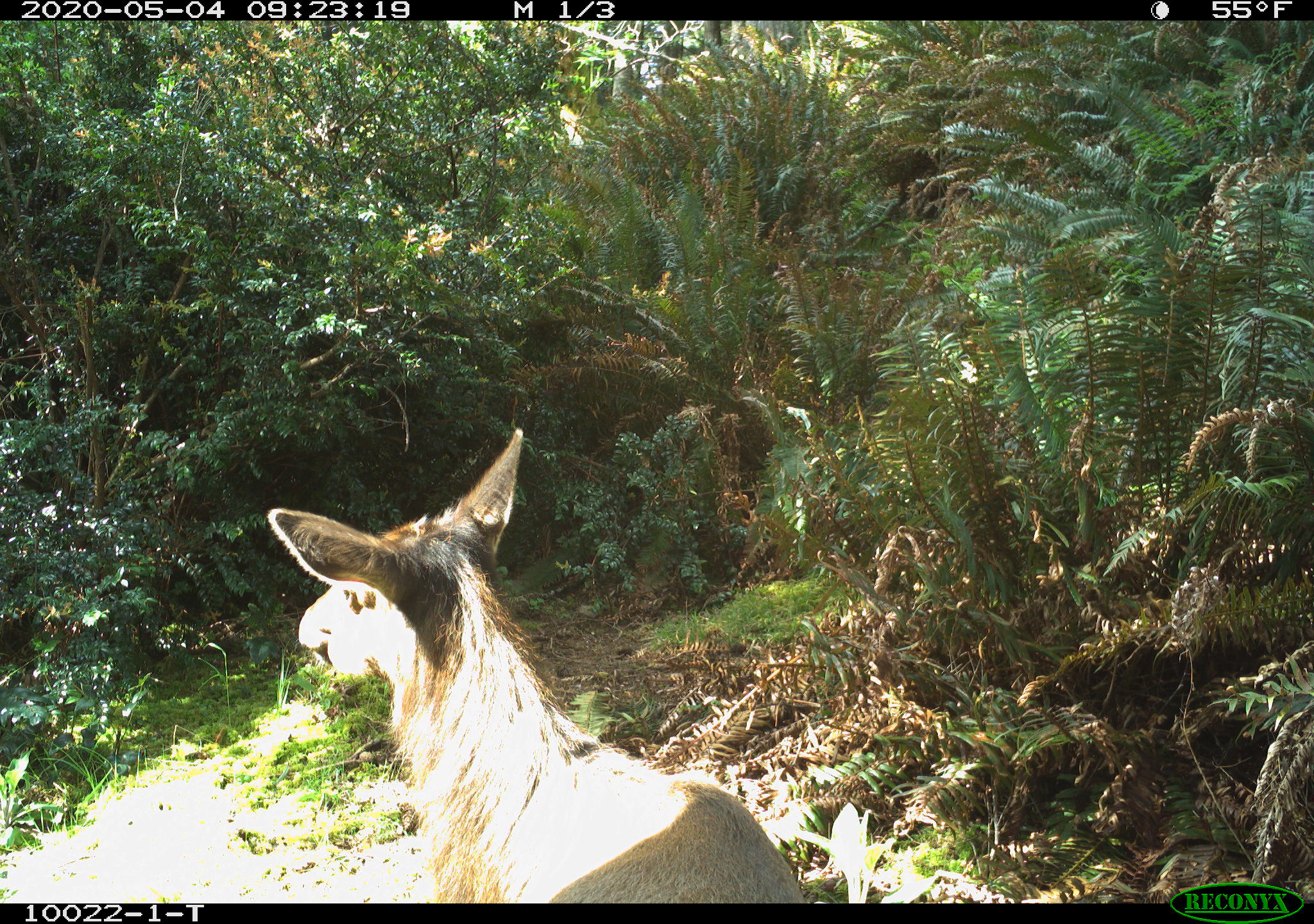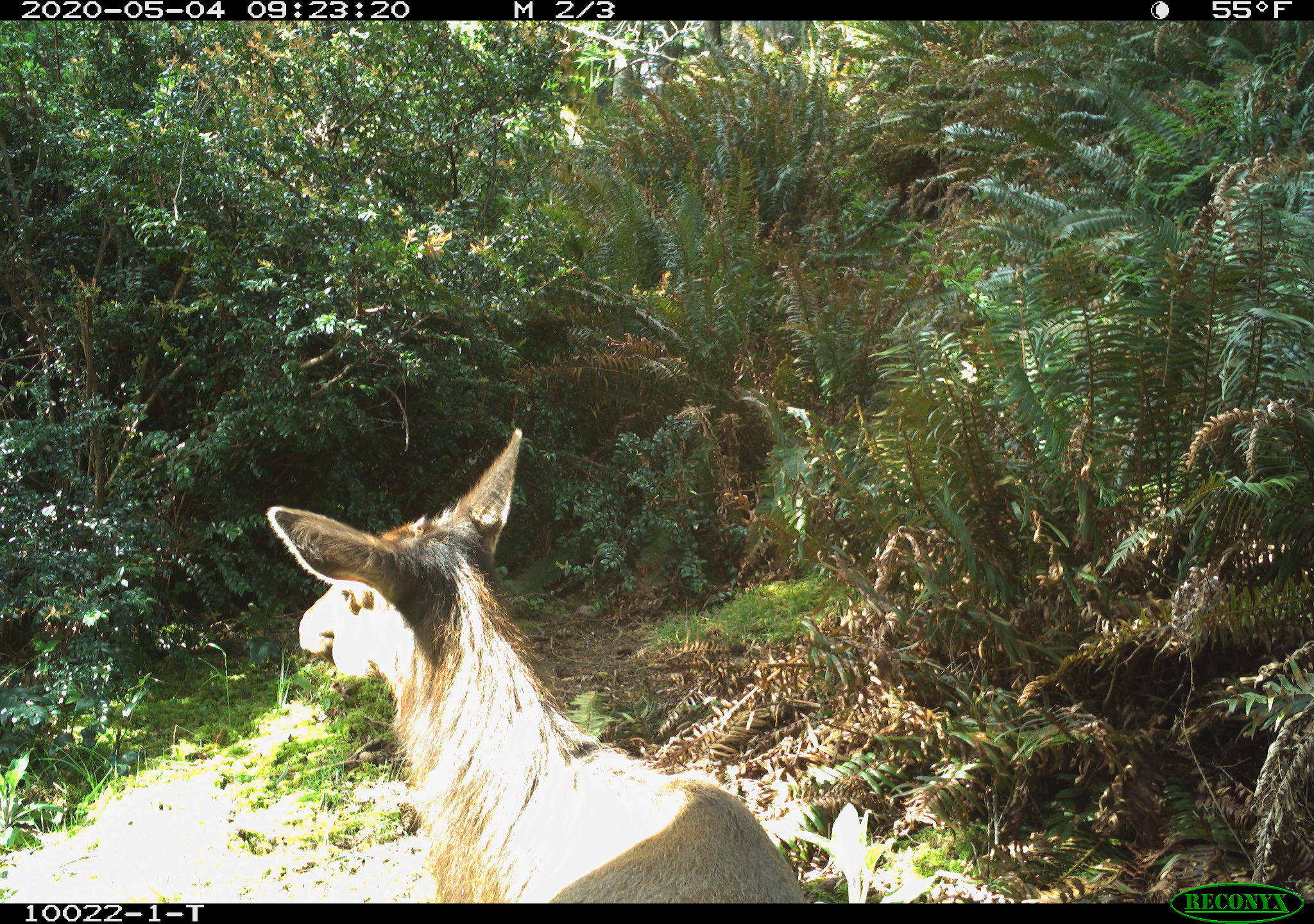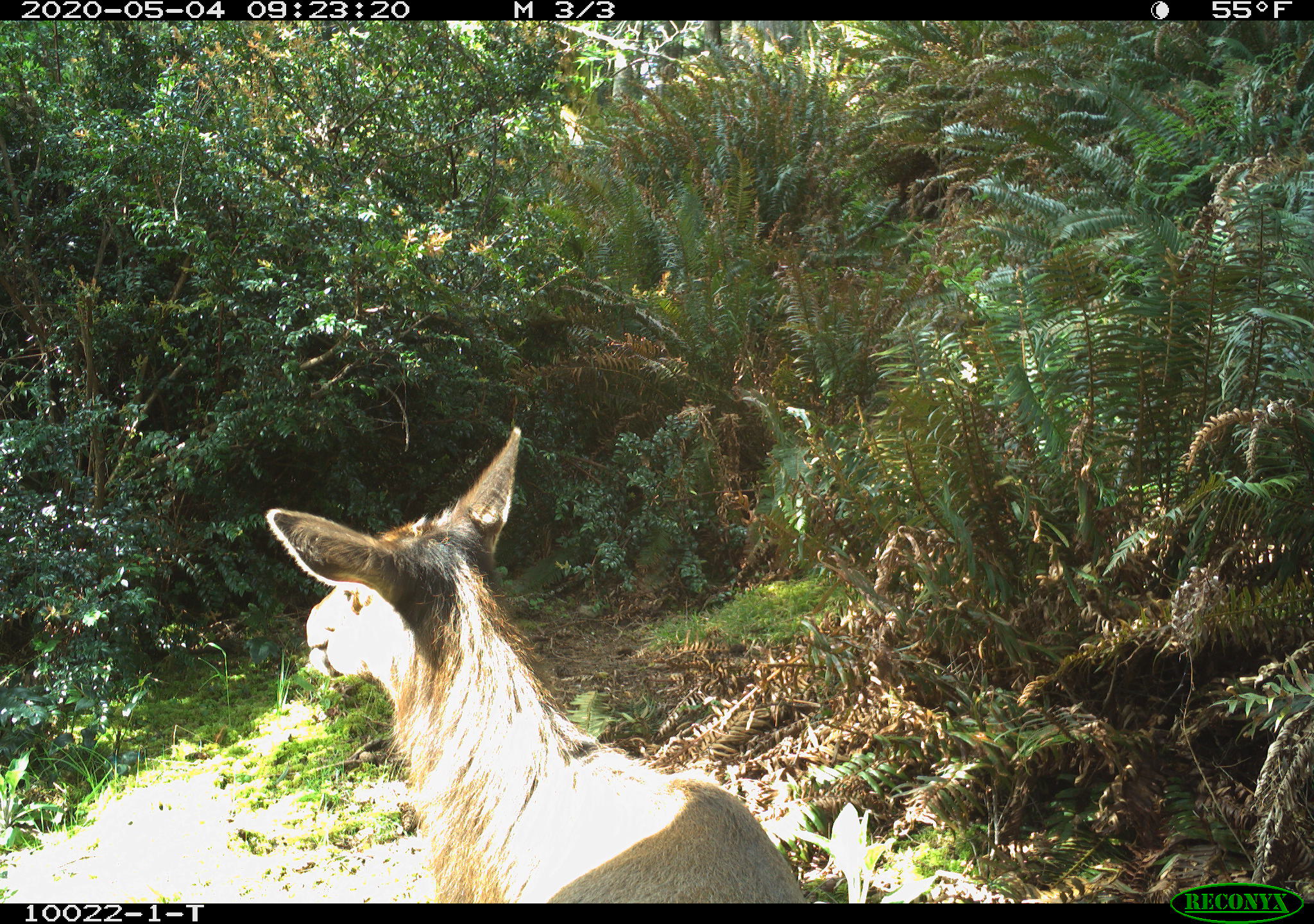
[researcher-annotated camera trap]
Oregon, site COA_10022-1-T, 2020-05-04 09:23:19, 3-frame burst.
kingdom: Animalia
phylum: Chordata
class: Mammalia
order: Artiodactyla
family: Cervidae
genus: Cervus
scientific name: Cervus canadensis roosevelti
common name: roosevelt elk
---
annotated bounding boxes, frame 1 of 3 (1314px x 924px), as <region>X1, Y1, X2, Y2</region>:
roosevelt elk: <region>255, 420, 805, 895</region>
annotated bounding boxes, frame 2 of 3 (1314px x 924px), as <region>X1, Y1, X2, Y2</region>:
roosevelt elk: <region>259, 418, 811, 897</region>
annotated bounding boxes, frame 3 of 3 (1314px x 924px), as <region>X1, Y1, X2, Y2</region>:
roosevelt elk: <region>259, 420, 811, 895</region>